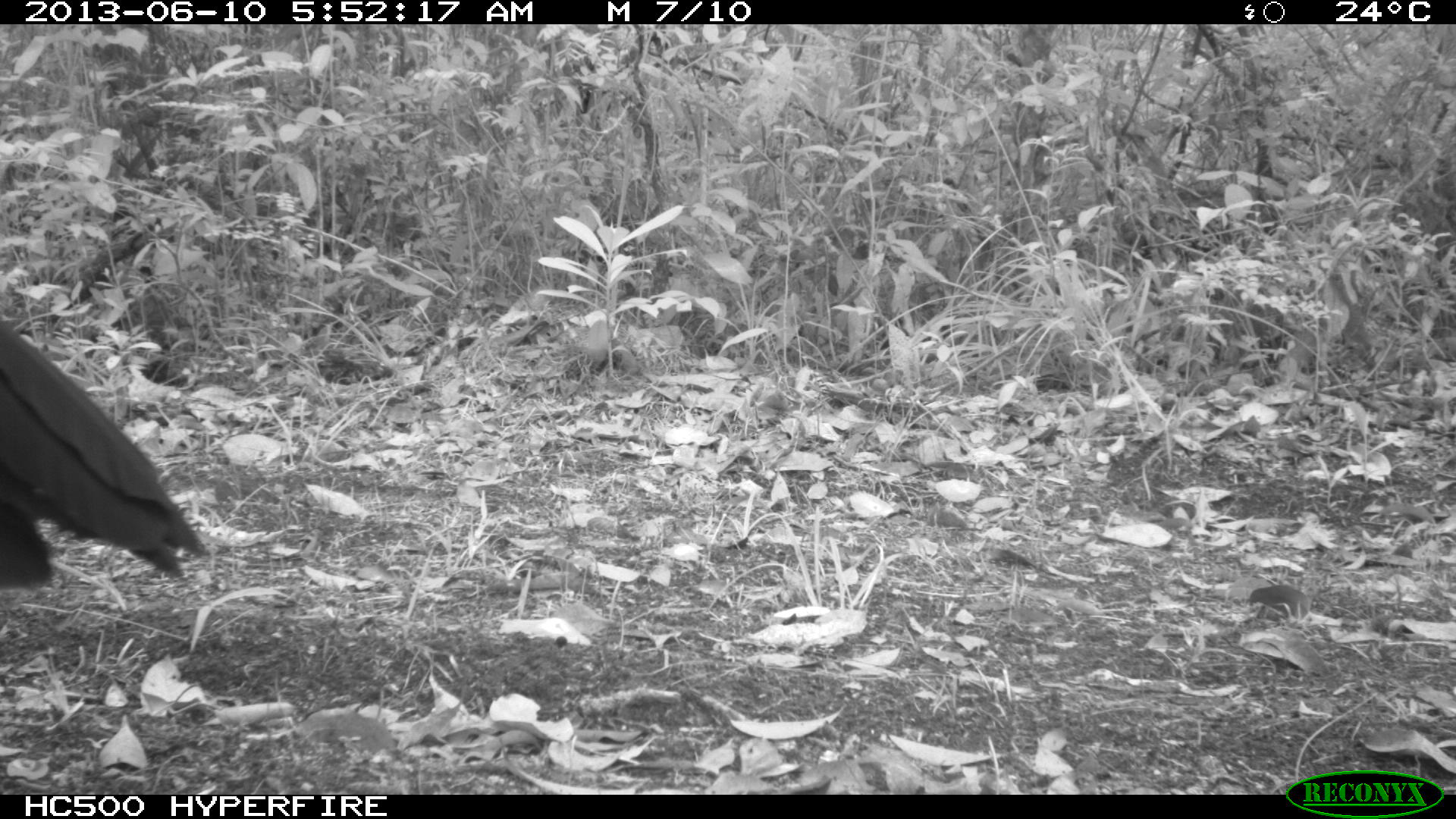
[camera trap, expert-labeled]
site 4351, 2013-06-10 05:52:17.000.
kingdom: Animalia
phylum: Chordata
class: Aves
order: Galliformes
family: Cracidae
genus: Crax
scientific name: Crax rubra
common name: great curassow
Crax rubra (great curassow), count 1, sex male.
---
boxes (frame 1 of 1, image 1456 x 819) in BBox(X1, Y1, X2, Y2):
crax rubra: BBox(0, 314, 196, 594)